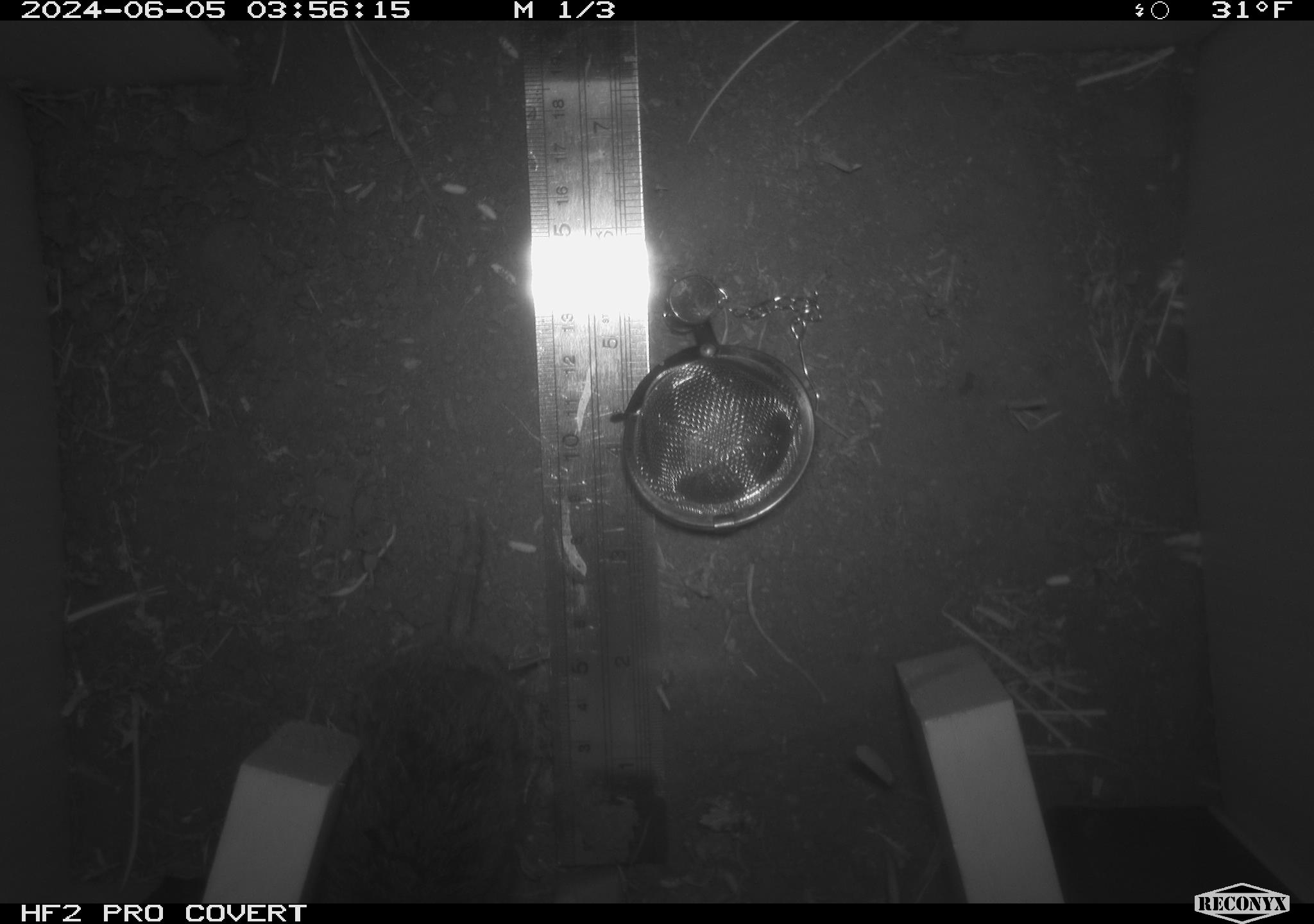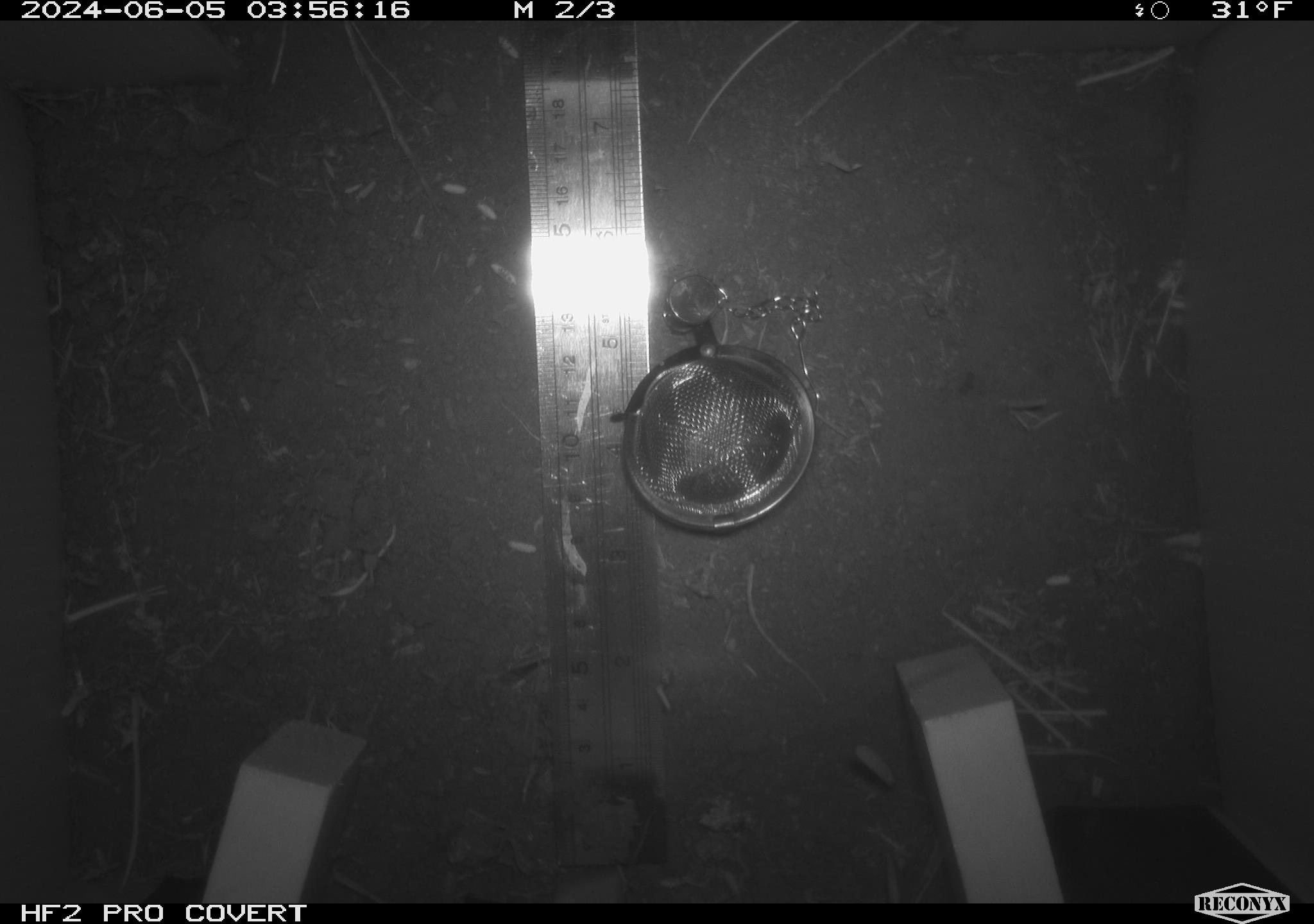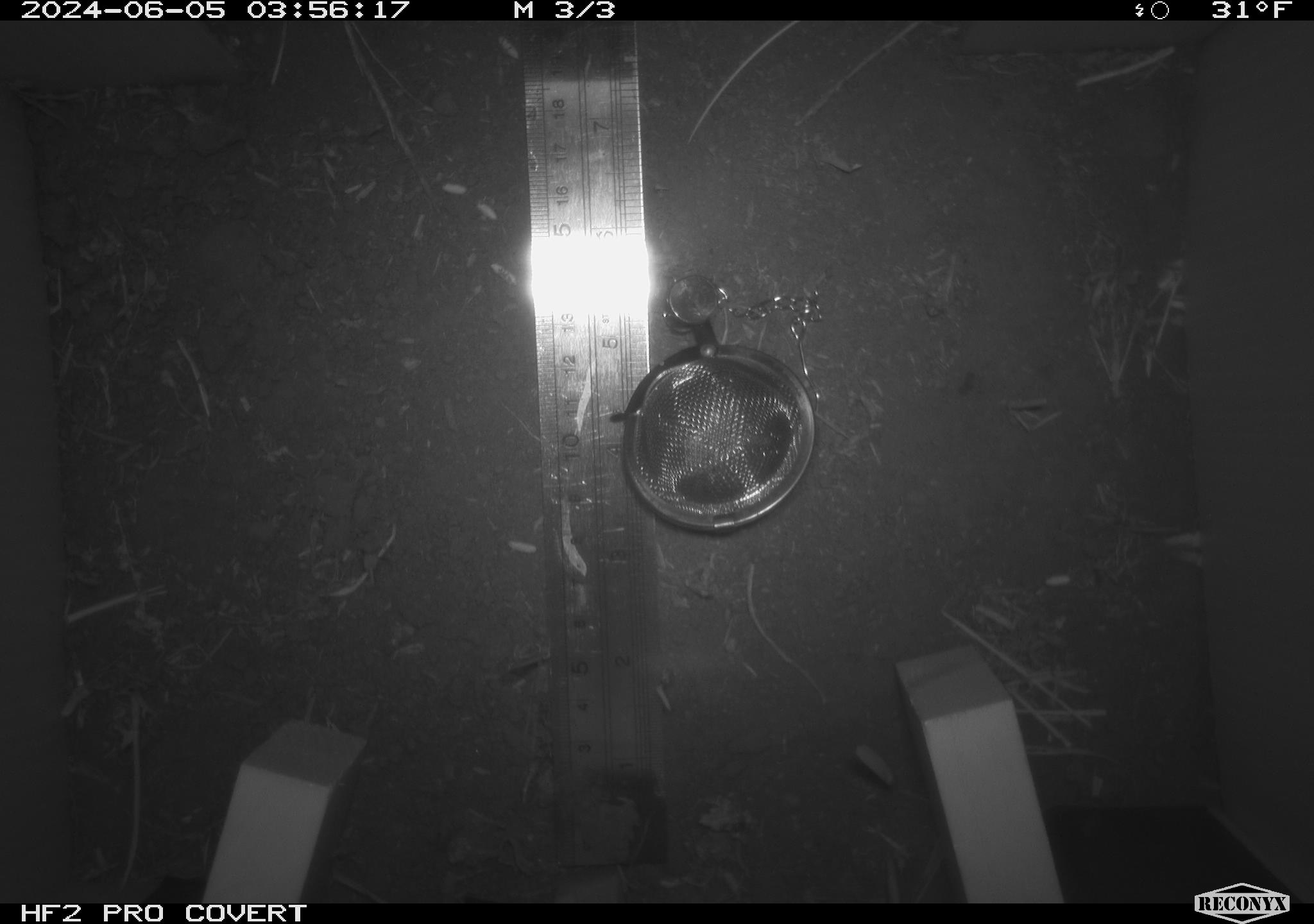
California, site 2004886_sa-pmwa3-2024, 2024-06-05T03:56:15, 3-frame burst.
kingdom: Animalia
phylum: Chordata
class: Mammalia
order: Rodentia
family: Cricetidae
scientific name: Arvicolinae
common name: voles, lemmings, and muskrats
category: arvicolinae subfamily